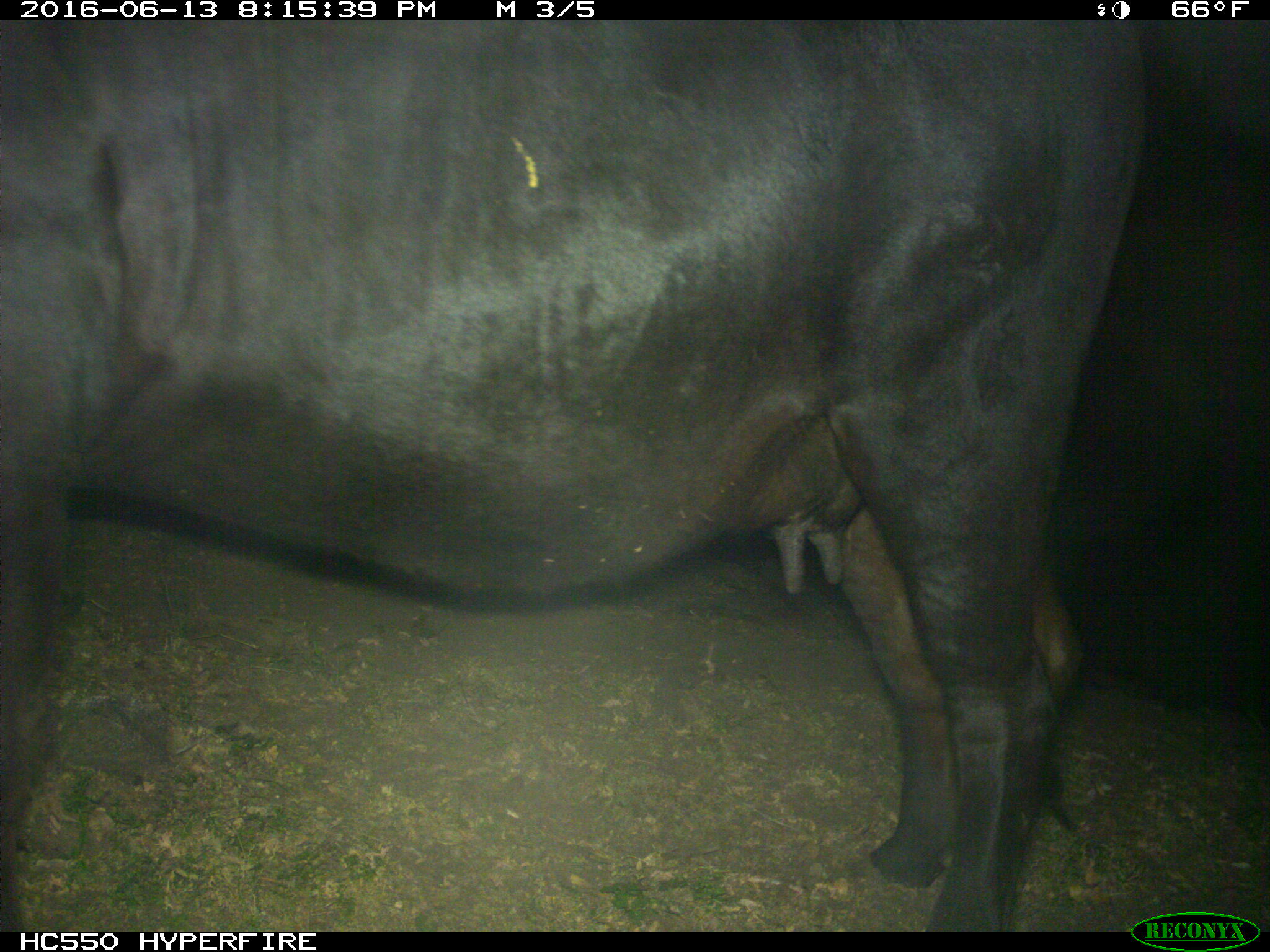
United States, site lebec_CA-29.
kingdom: Animalia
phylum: Chordata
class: Mammalia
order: Artiodactyla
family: Bovidae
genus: Bos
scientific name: Bos taurus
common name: domestic cow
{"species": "Bos taurus (domestic cow)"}